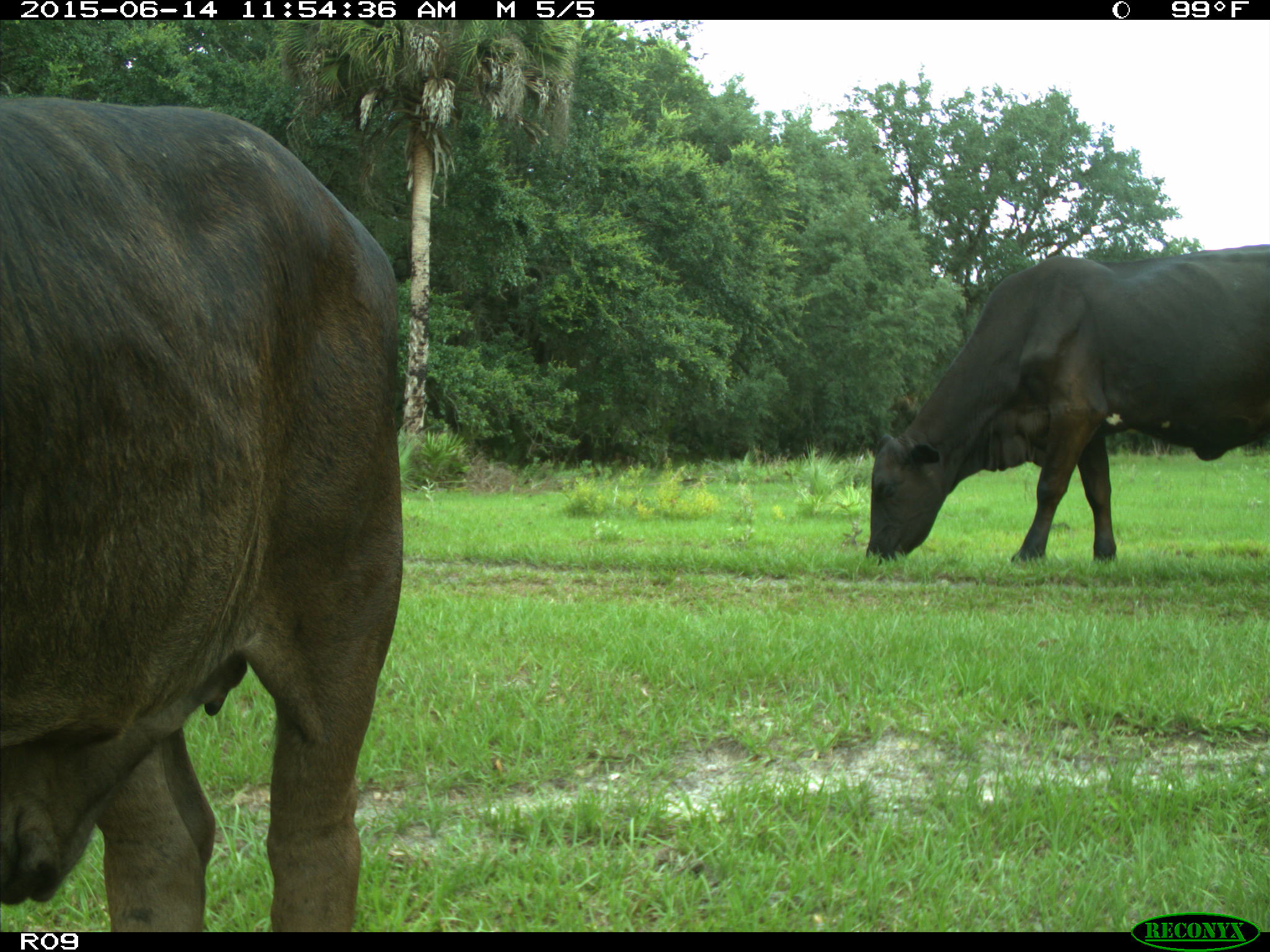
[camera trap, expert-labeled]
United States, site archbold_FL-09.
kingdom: Animalia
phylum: Chordata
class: Mammalia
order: Artiodactyla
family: Bovidae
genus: Bos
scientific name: Bos taurus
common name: domestic cow